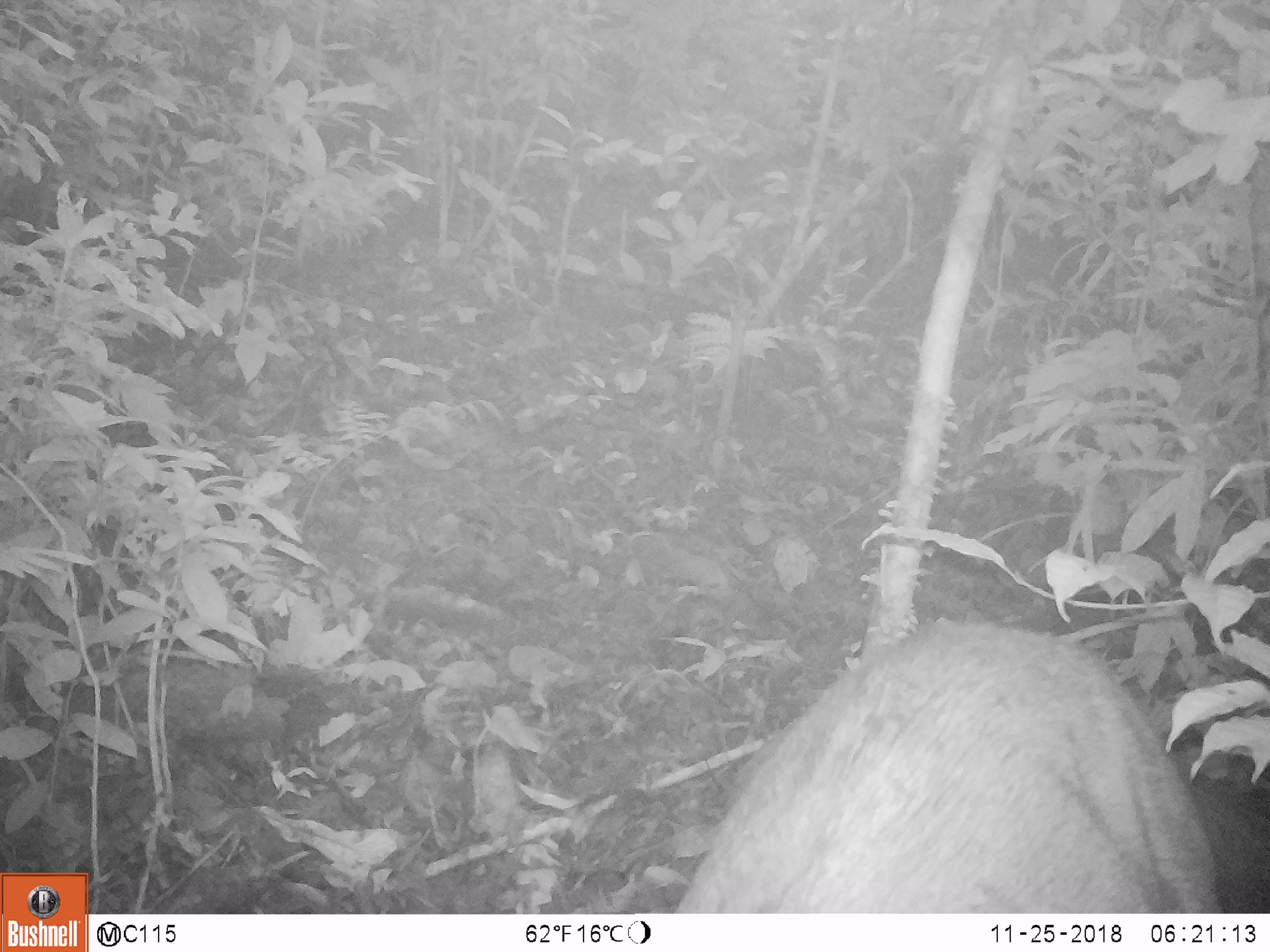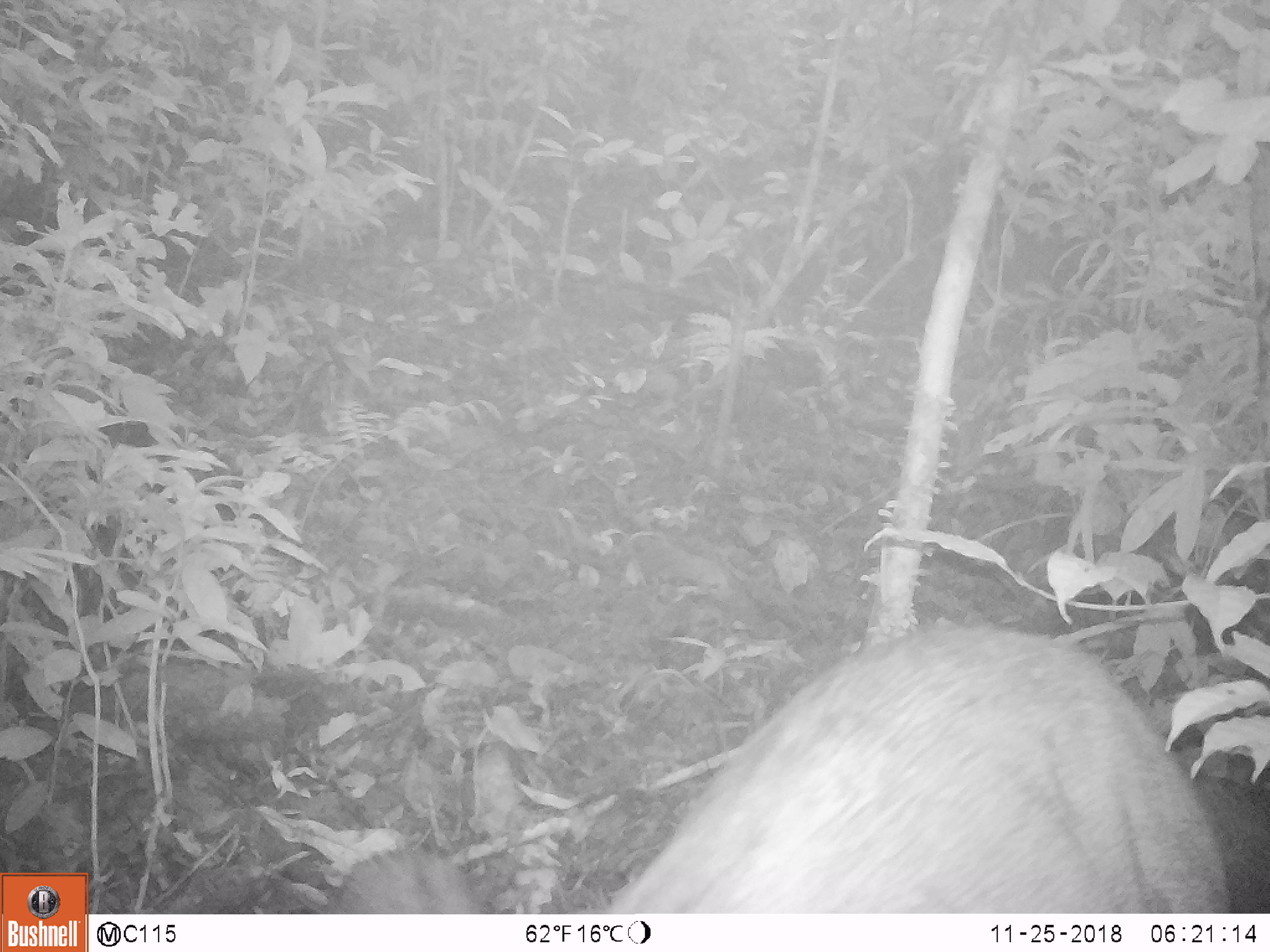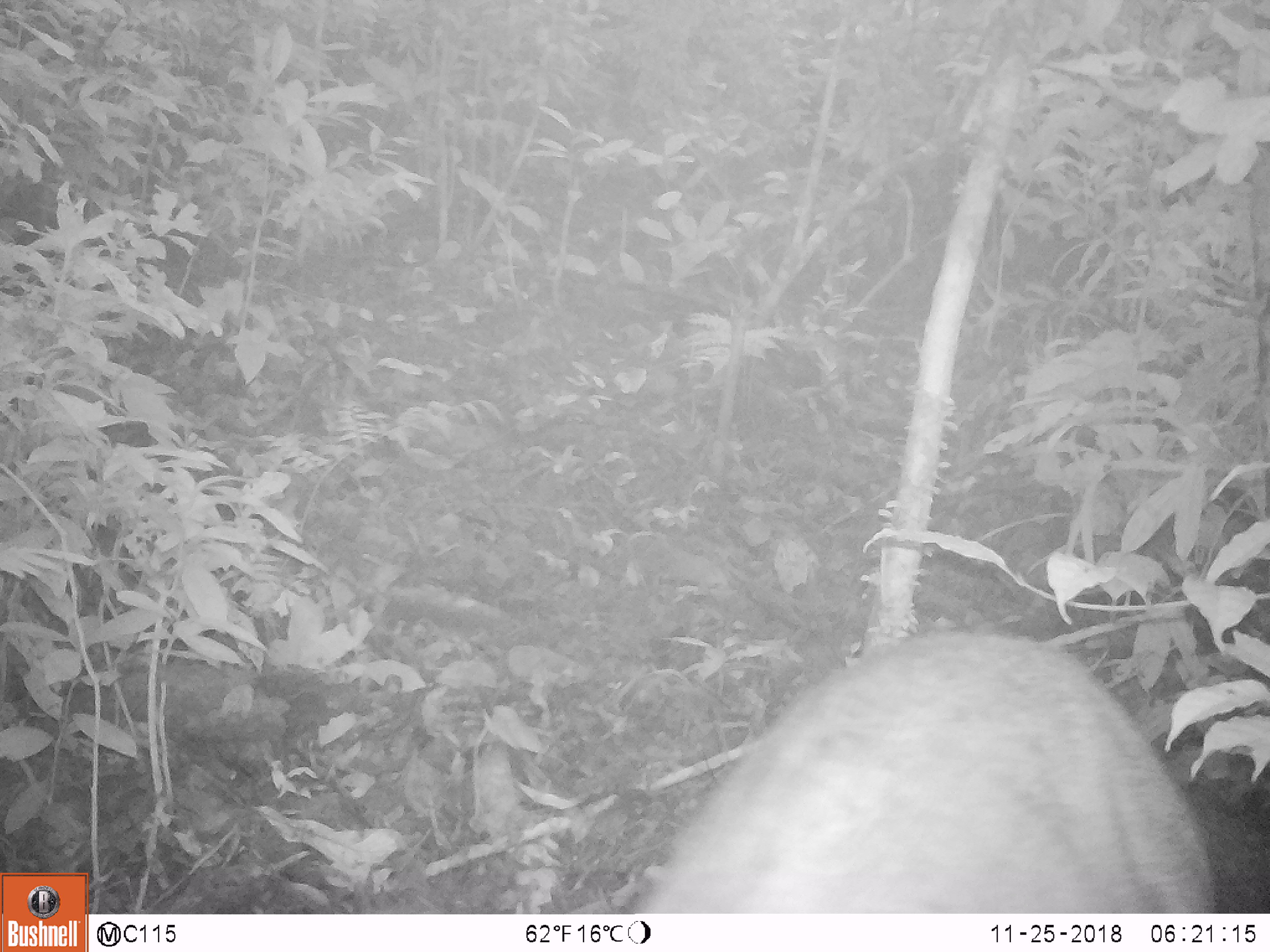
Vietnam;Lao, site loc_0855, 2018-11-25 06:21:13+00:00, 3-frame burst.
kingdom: Animalia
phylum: Chordata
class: Mammalia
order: Artiodactyla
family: Suidae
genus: Sus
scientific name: Sus scrofa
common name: eurasian wild pig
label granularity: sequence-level